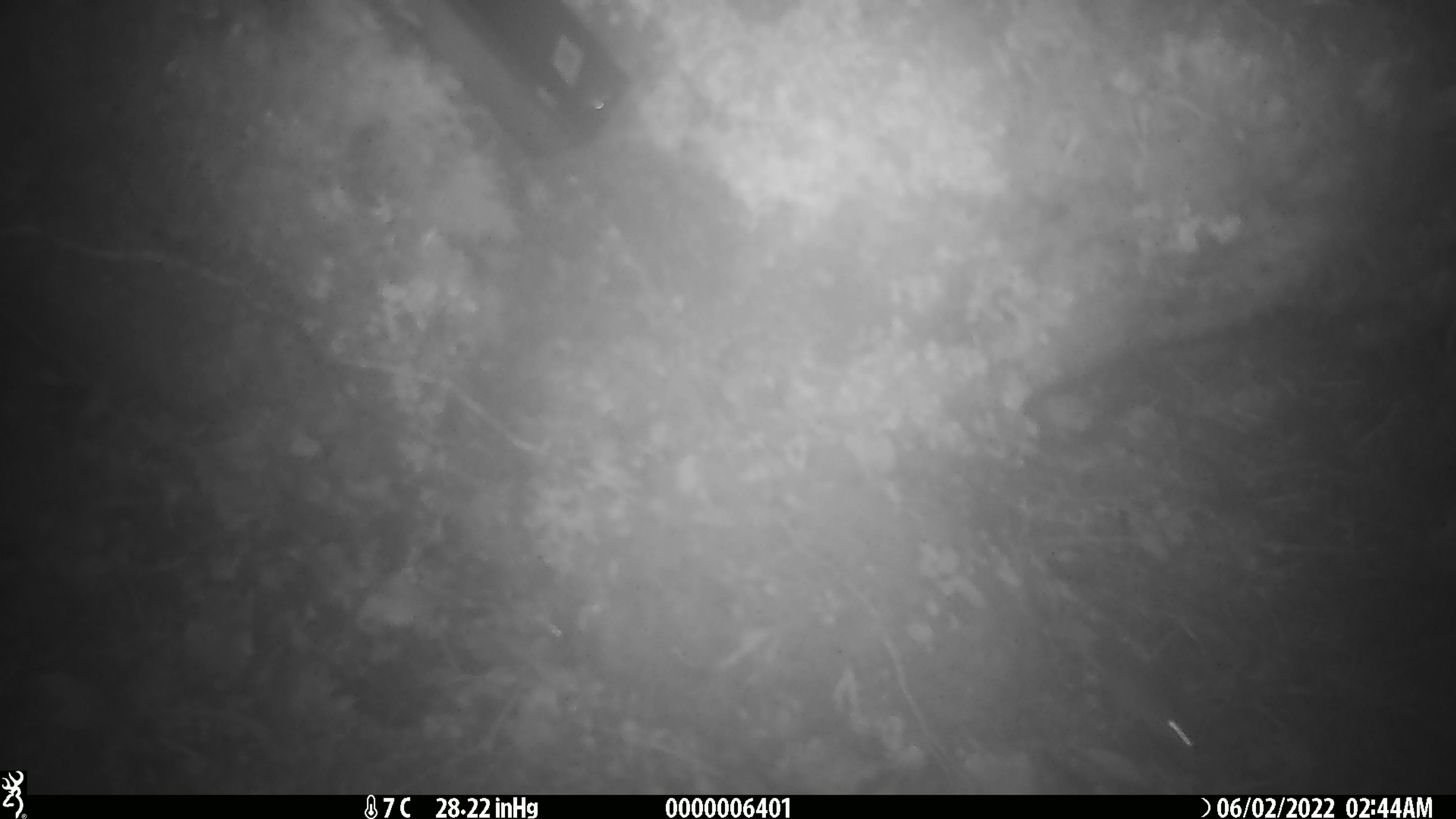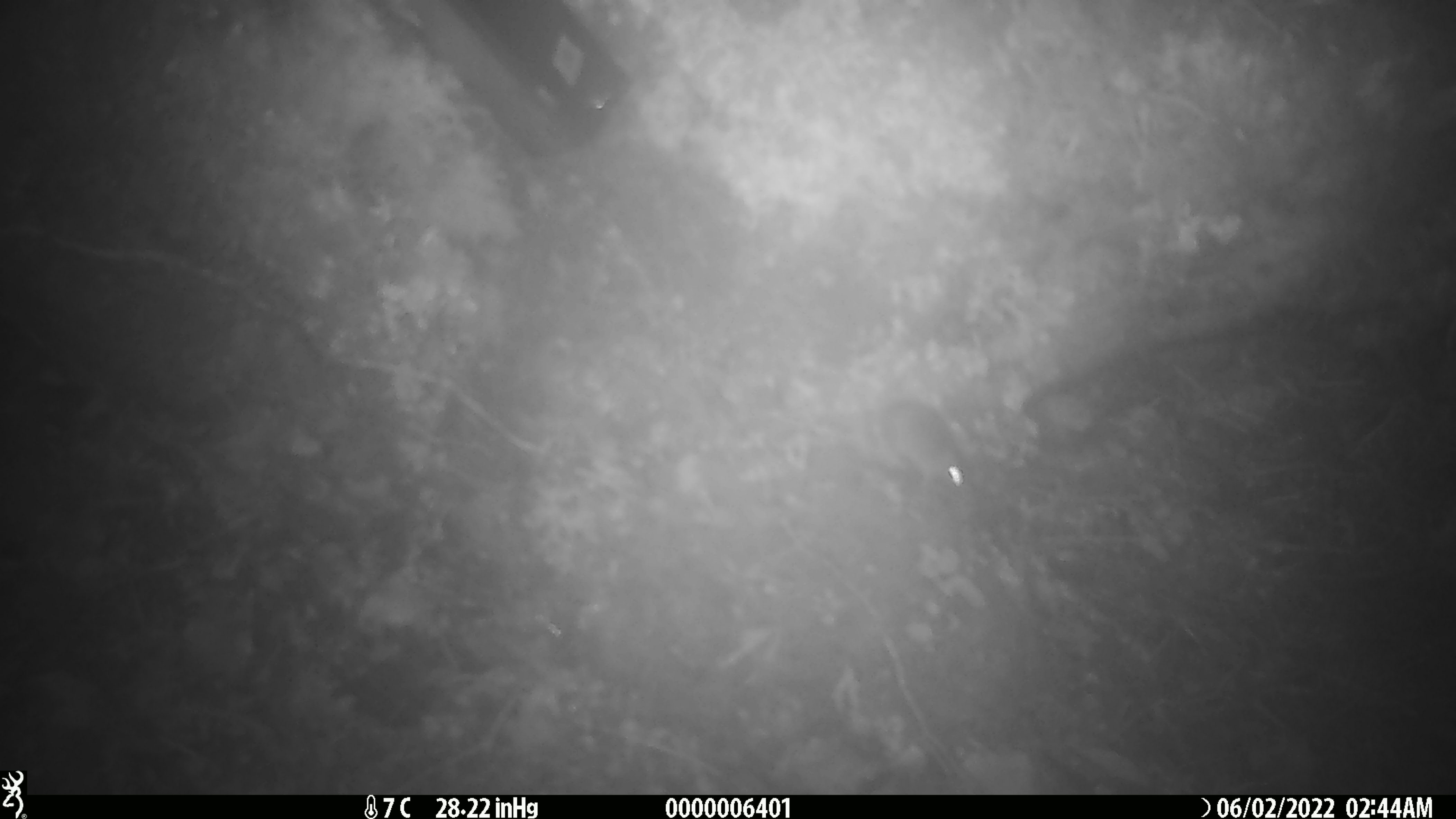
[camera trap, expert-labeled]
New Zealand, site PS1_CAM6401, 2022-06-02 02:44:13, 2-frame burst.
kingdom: Animalia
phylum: Chordata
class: Mammalia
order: Rodentia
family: Muridae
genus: Mus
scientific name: Mus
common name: mouse